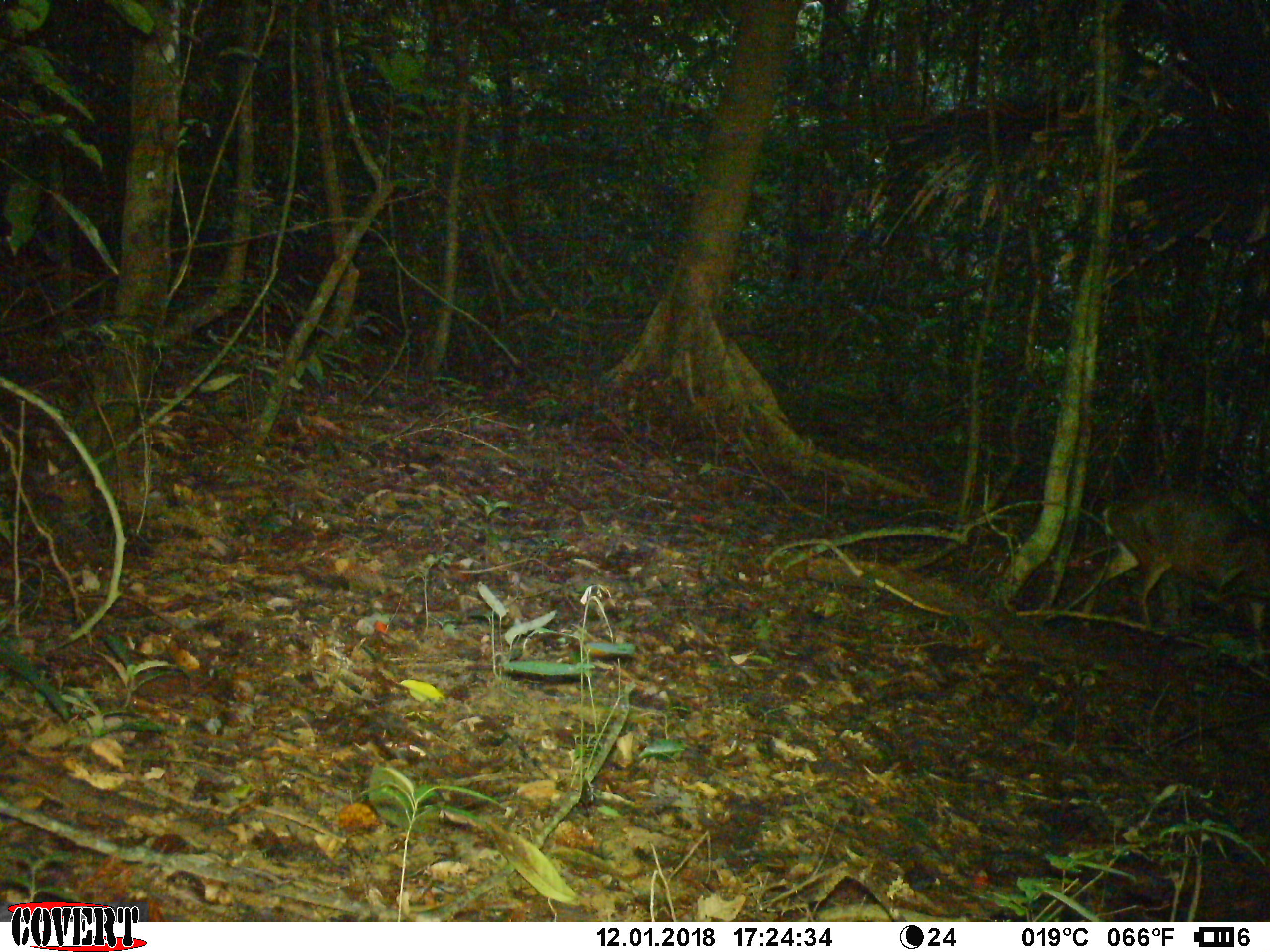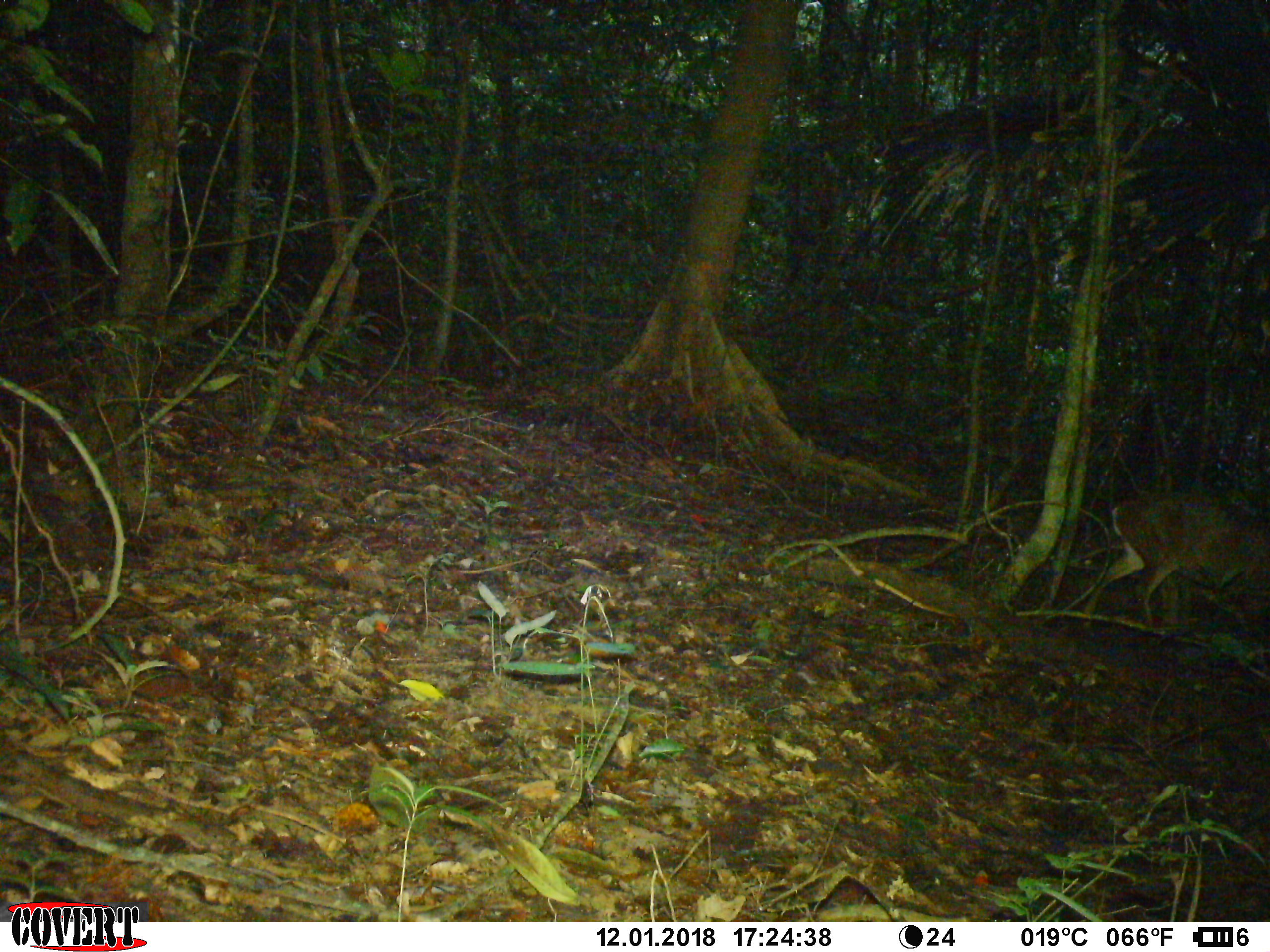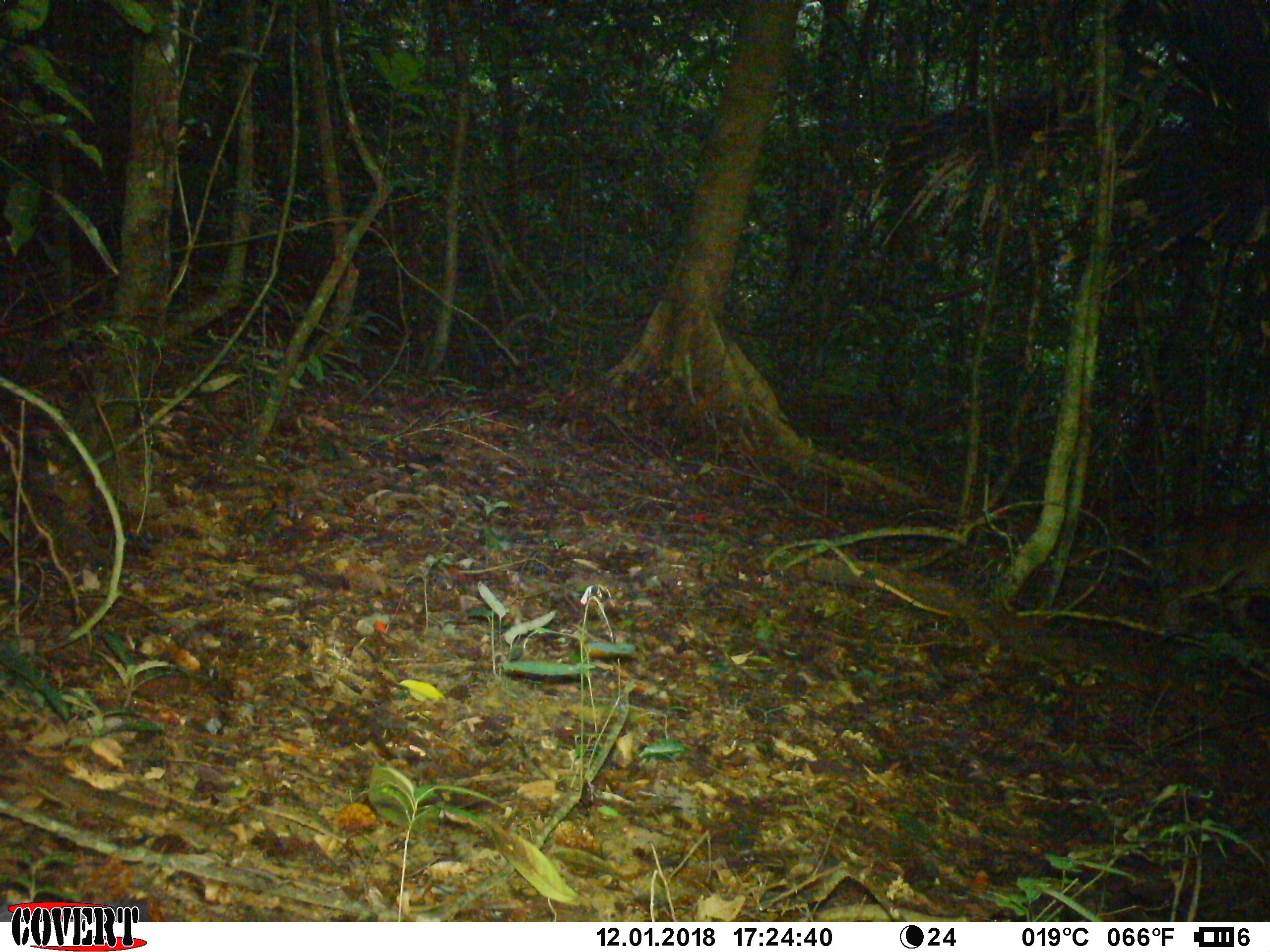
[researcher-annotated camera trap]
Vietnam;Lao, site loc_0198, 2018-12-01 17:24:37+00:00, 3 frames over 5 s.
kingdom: Animalia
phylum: Chordata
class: Mammalia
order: Artiodactyla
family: Cervidae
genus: Muntiacus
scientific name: Muntiacus vuquangensis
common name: large-antlered muntjac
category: large antlered muntjac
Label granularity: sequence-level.